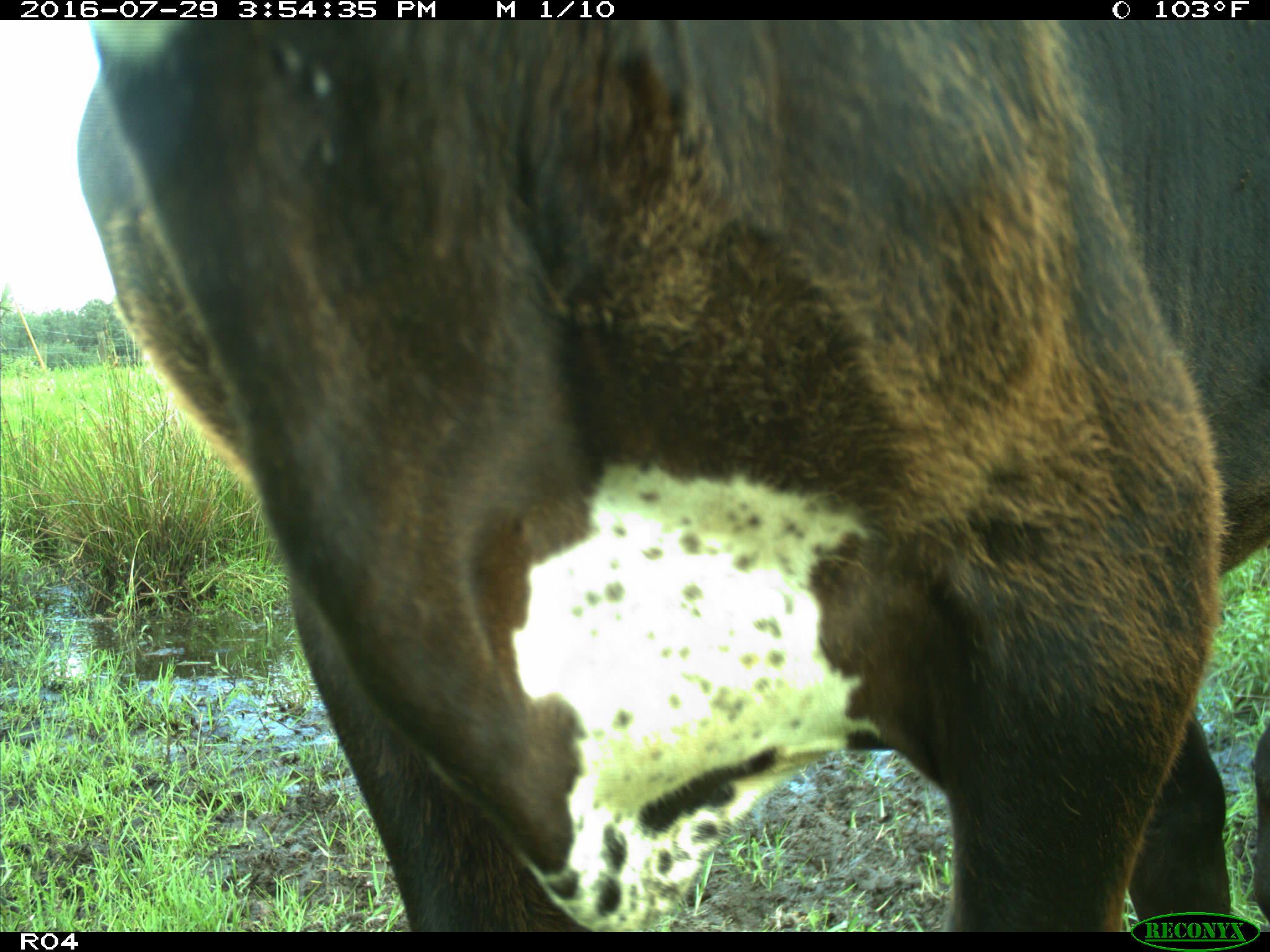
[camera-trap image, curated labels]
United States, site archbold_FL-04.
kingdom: Animalia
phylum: Chordata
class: Mammalia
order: Artiodactyla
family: Bovidae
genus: Bos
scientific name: Bos taurus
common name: domestic cow